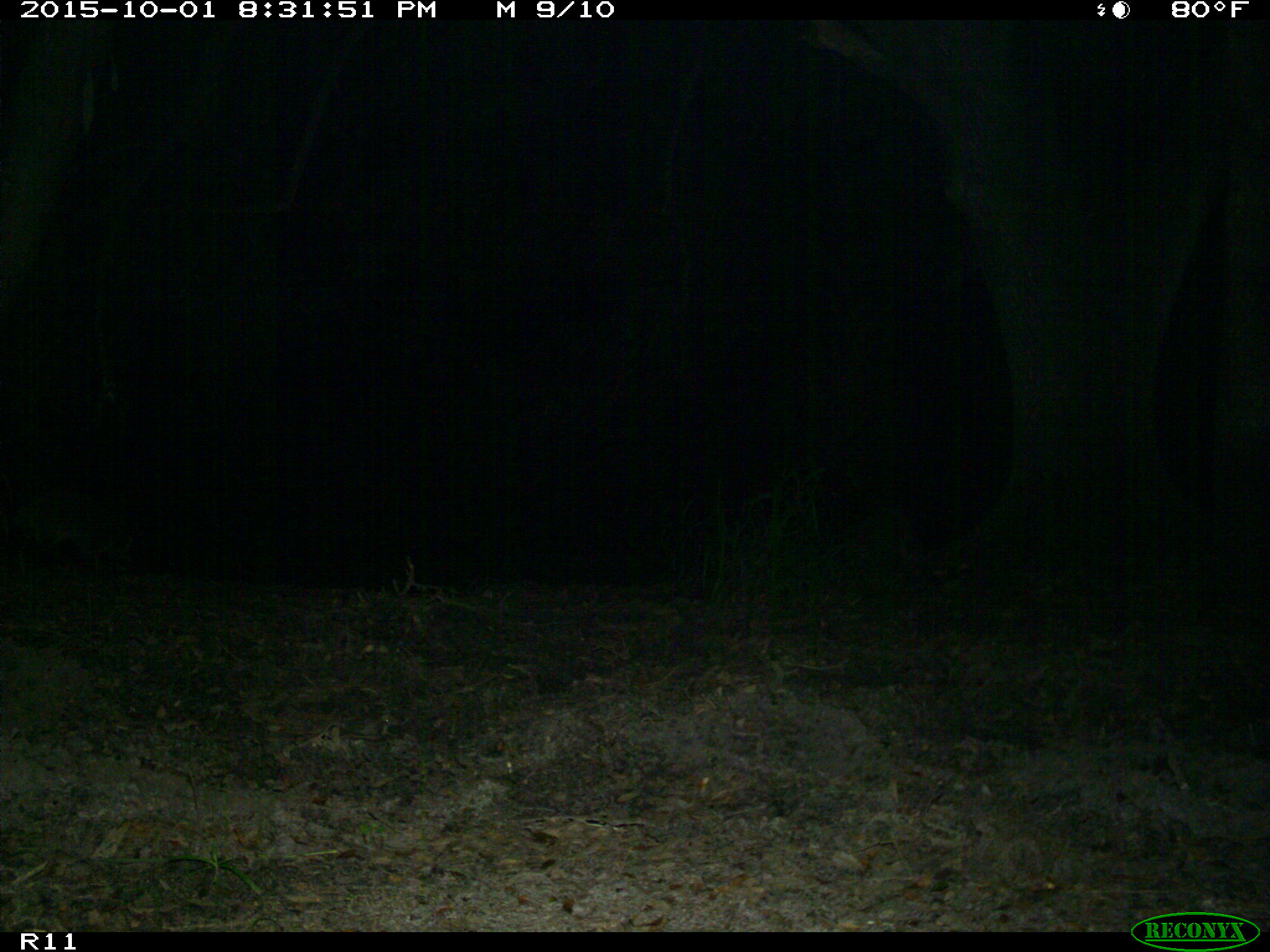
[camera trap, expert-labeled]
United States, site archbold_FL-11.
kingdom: Animalia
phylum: Chordata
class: Mammalia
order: Carnivora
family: Procyonidae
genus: Procyon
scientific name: Procyon lotor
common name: common raccoon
Procyon lotor (common raccoon).